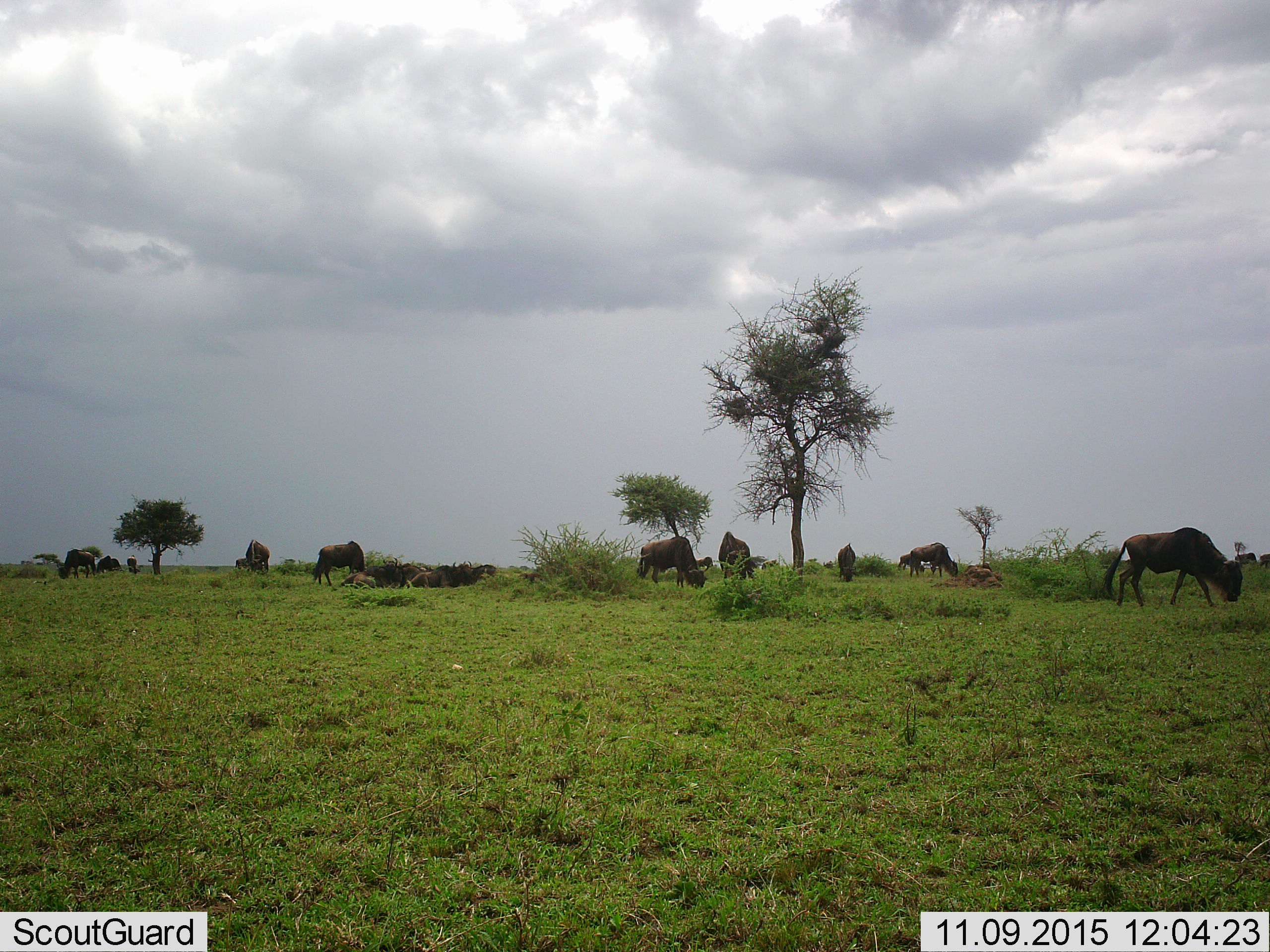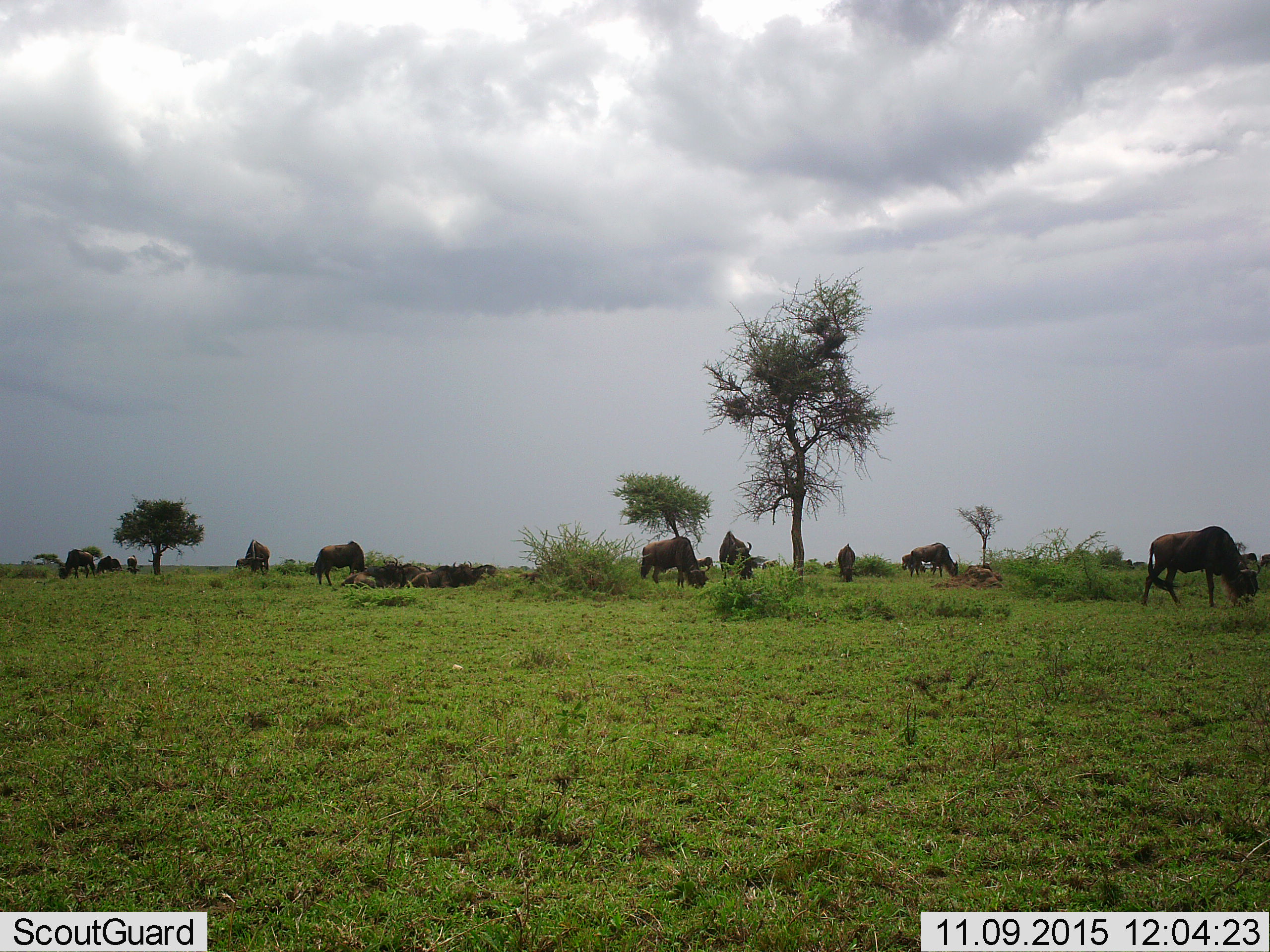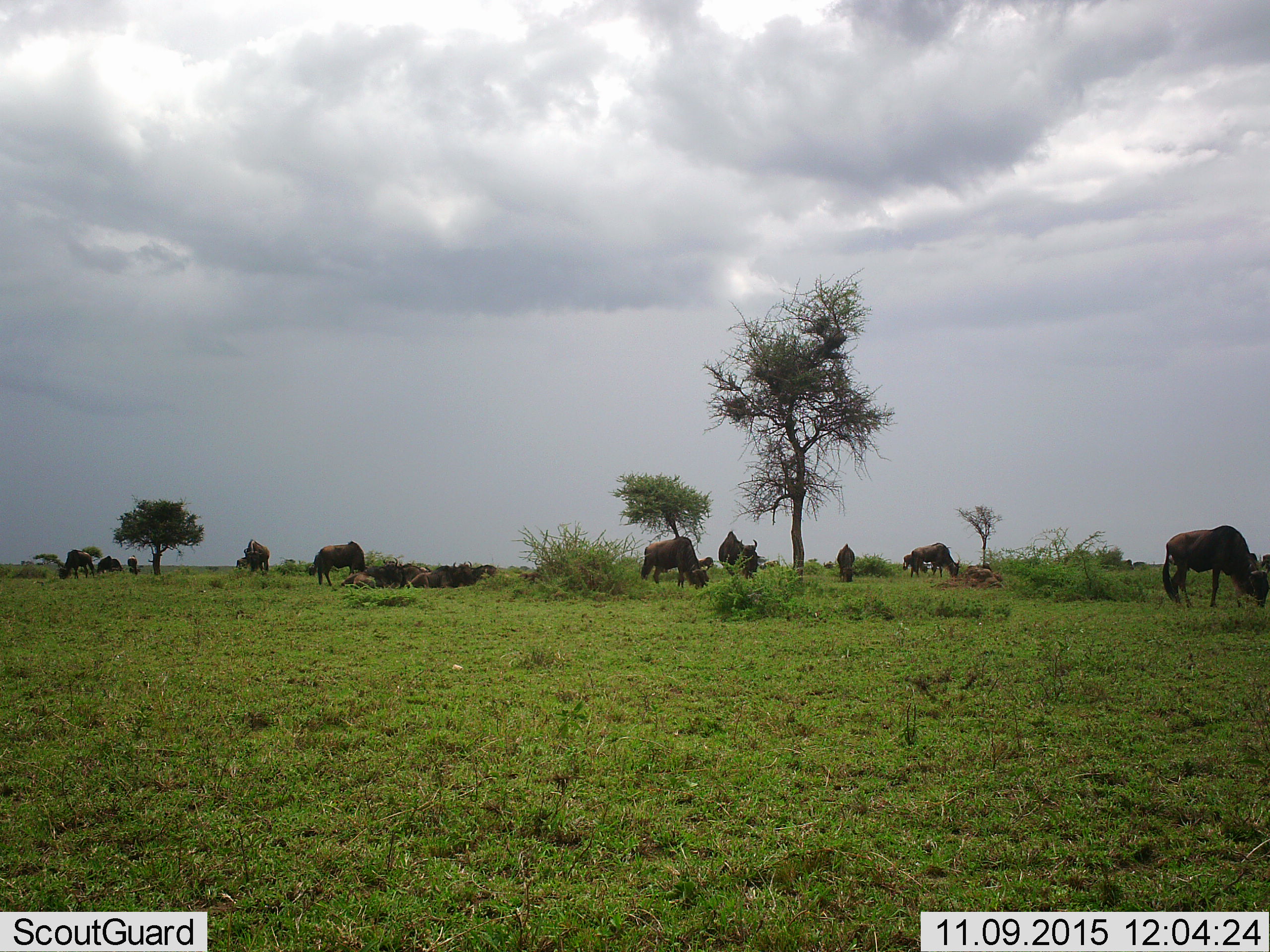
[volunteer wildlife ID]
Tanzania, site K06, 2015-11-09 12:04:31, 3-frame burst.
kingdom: Animalia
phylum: Chordata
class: Mammalia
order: Artiodactyla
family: Bovidae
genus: Connochaetes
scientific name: Connochaetes taurinus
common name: blue wildebeest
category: wildebeest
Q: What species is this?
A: Wildebeest (blue wildebeest) (Connochaetes taurinus).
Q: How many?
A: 11-50.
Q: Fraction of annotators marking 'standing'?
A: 71%.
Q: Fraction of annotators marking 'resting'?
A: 71%.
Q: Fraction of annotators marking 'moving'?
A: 43%.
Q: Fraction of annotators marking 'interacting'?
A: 14%.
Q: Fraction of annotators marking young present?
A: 29%.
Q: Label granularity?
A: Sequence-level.